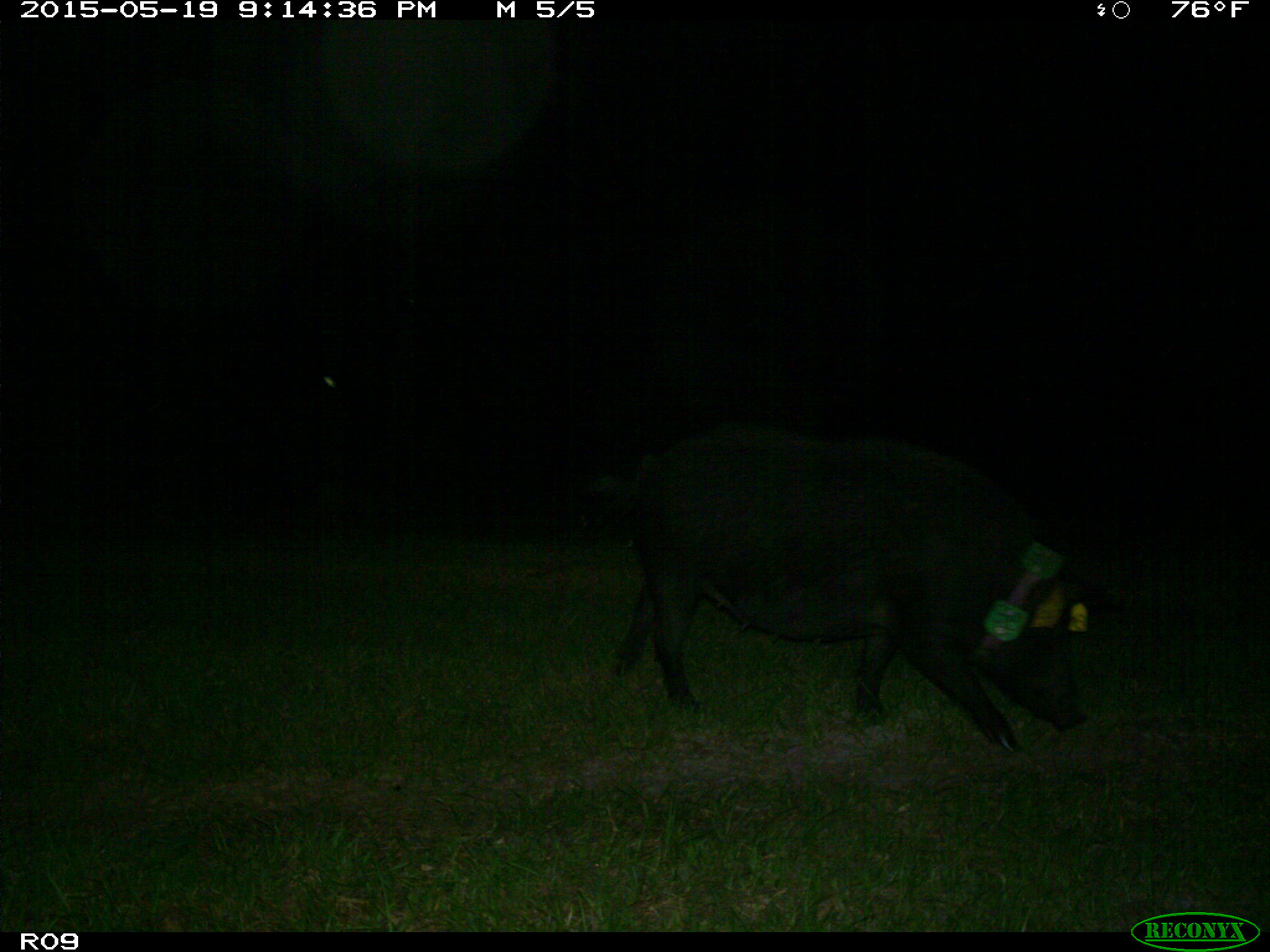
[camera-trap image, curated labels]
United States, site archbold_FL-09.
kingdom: Animalia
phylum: Chordata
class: Mammalia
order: Artiodactyla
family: Suidae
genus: Sus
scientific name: Sus scrofa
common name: wild boar